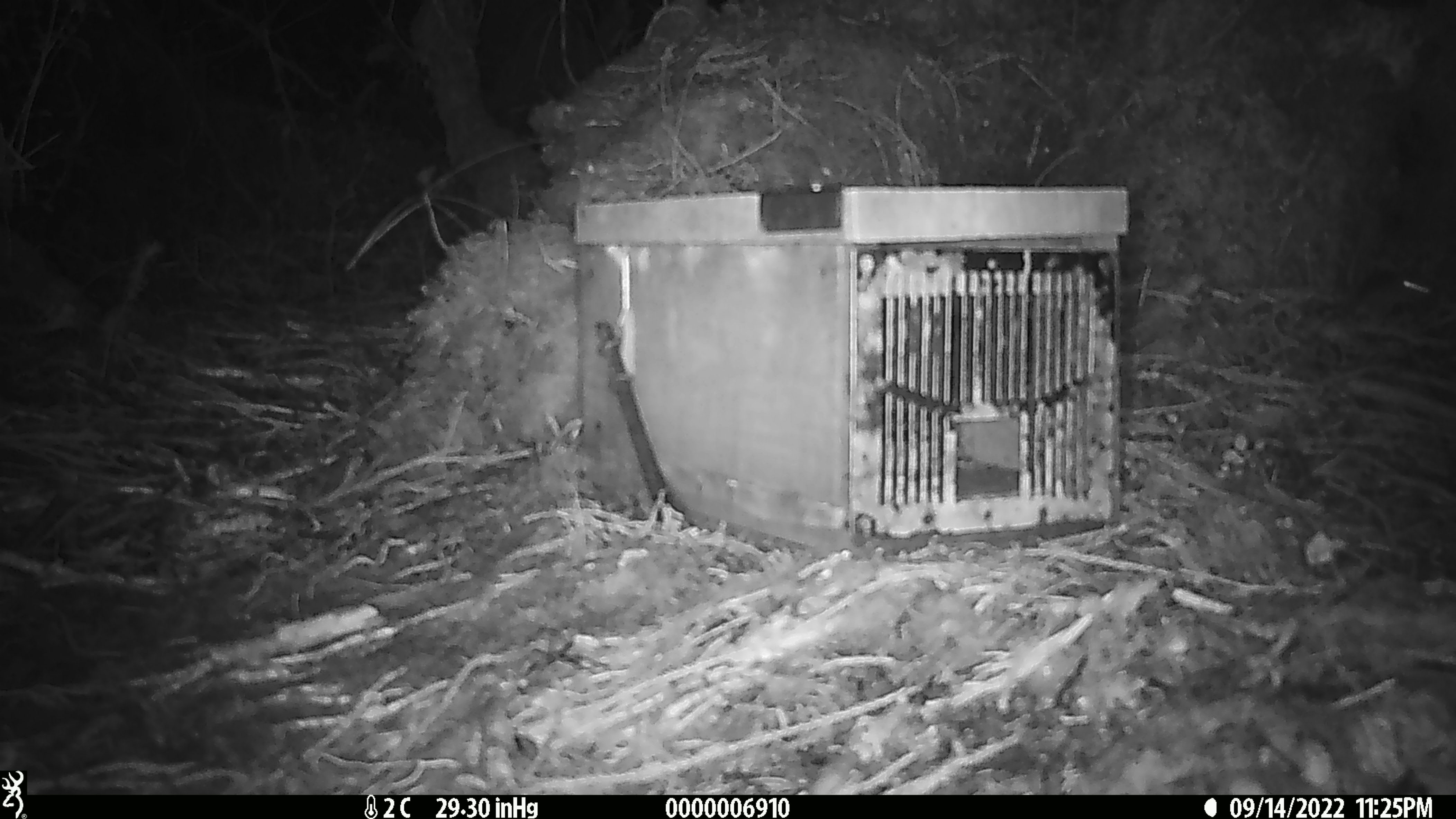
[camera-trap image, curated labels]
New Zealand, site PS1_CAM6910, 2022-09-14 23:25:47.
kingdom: Animalia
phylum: Chordata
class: Mammalia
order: Rodentia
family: Muridae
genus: Mus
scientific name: Mus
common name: mouse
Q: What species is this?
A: Mouse (Mus).